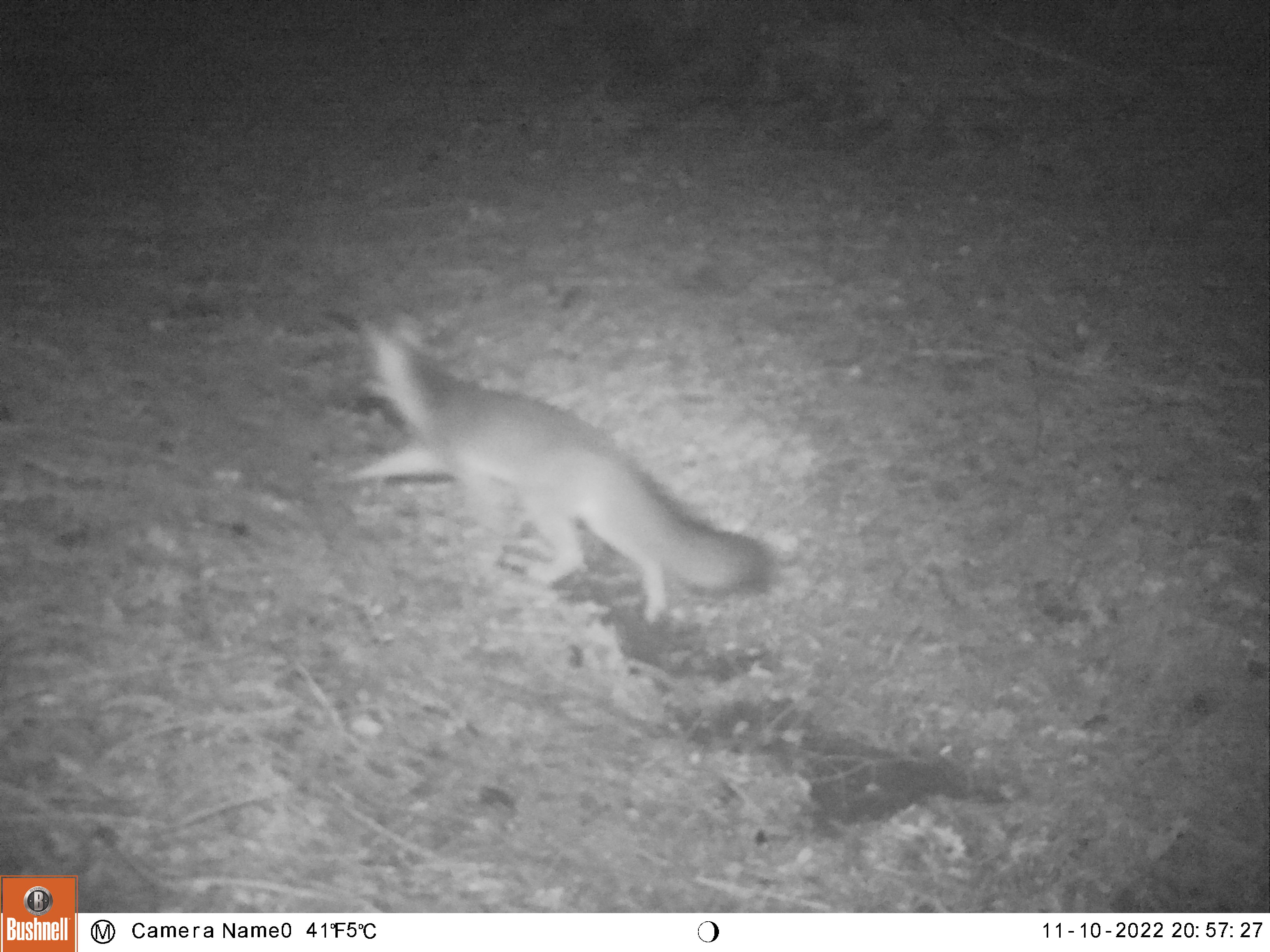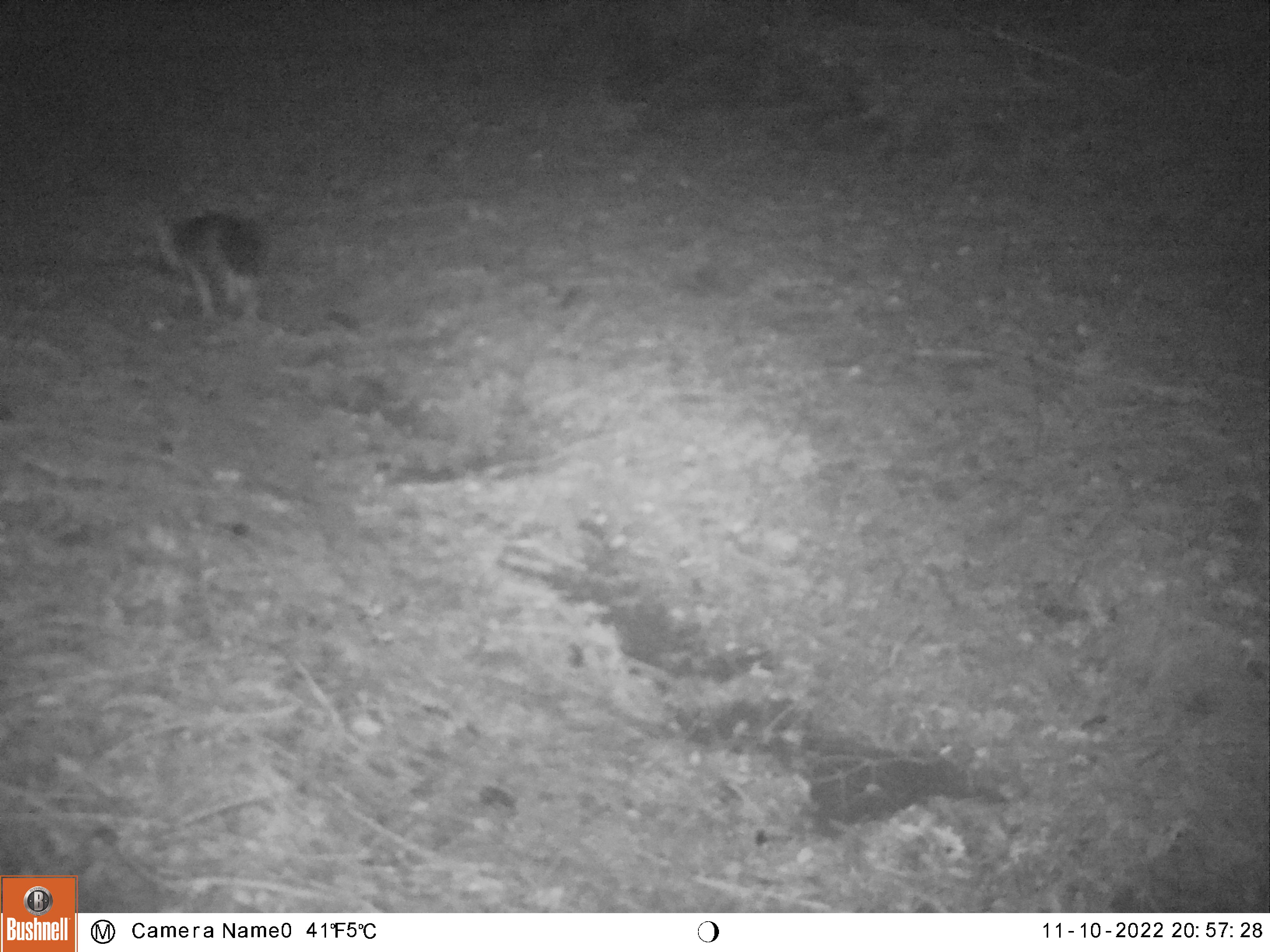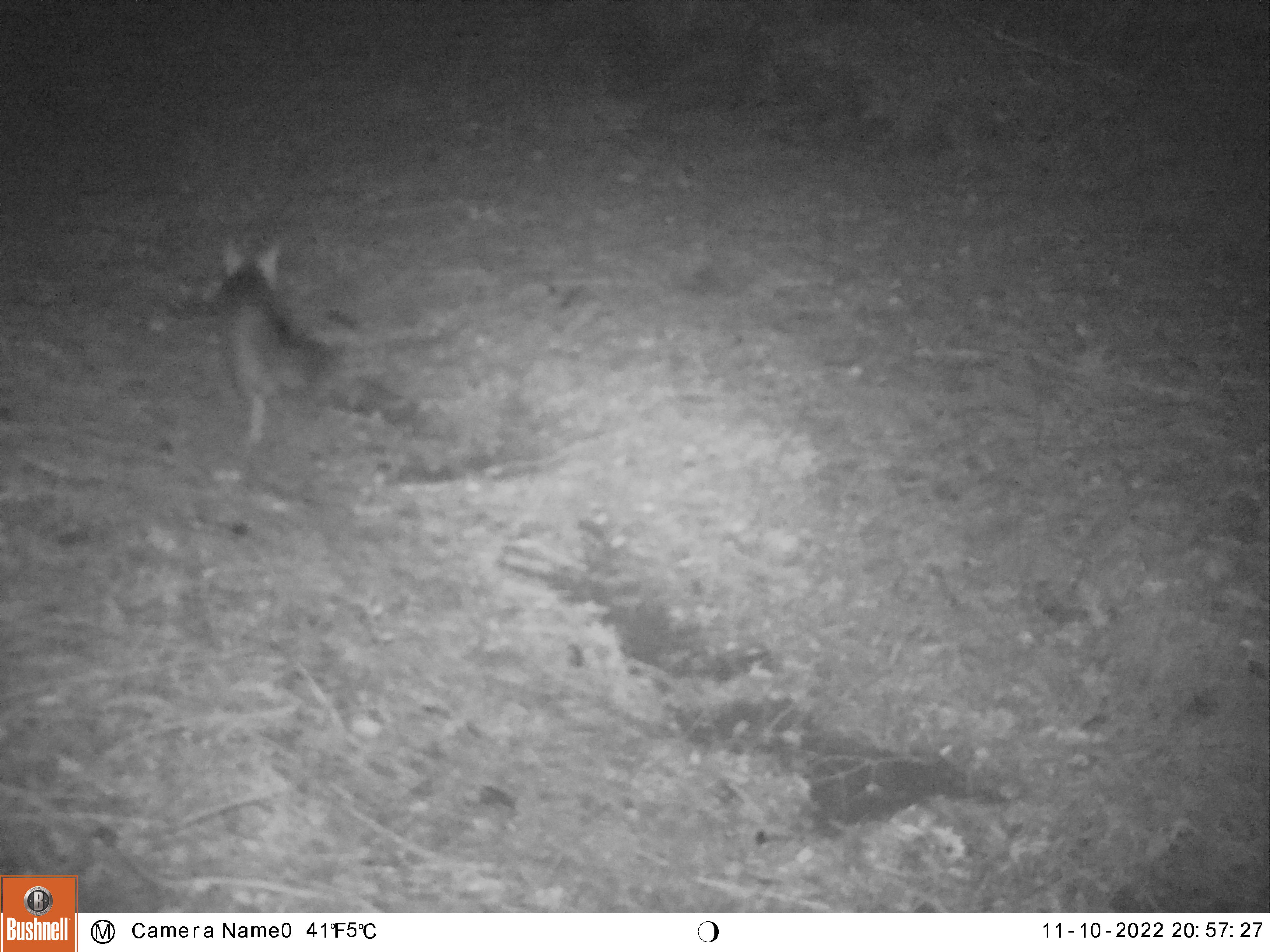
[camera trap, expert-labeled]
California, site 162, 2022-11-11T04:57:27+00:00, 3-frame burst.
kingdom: Animalia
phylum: Chordata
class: Mammalia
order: Carnivora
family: Canidae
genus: Urocyon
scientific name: Urocyon cinereoargenteus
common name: gray fox